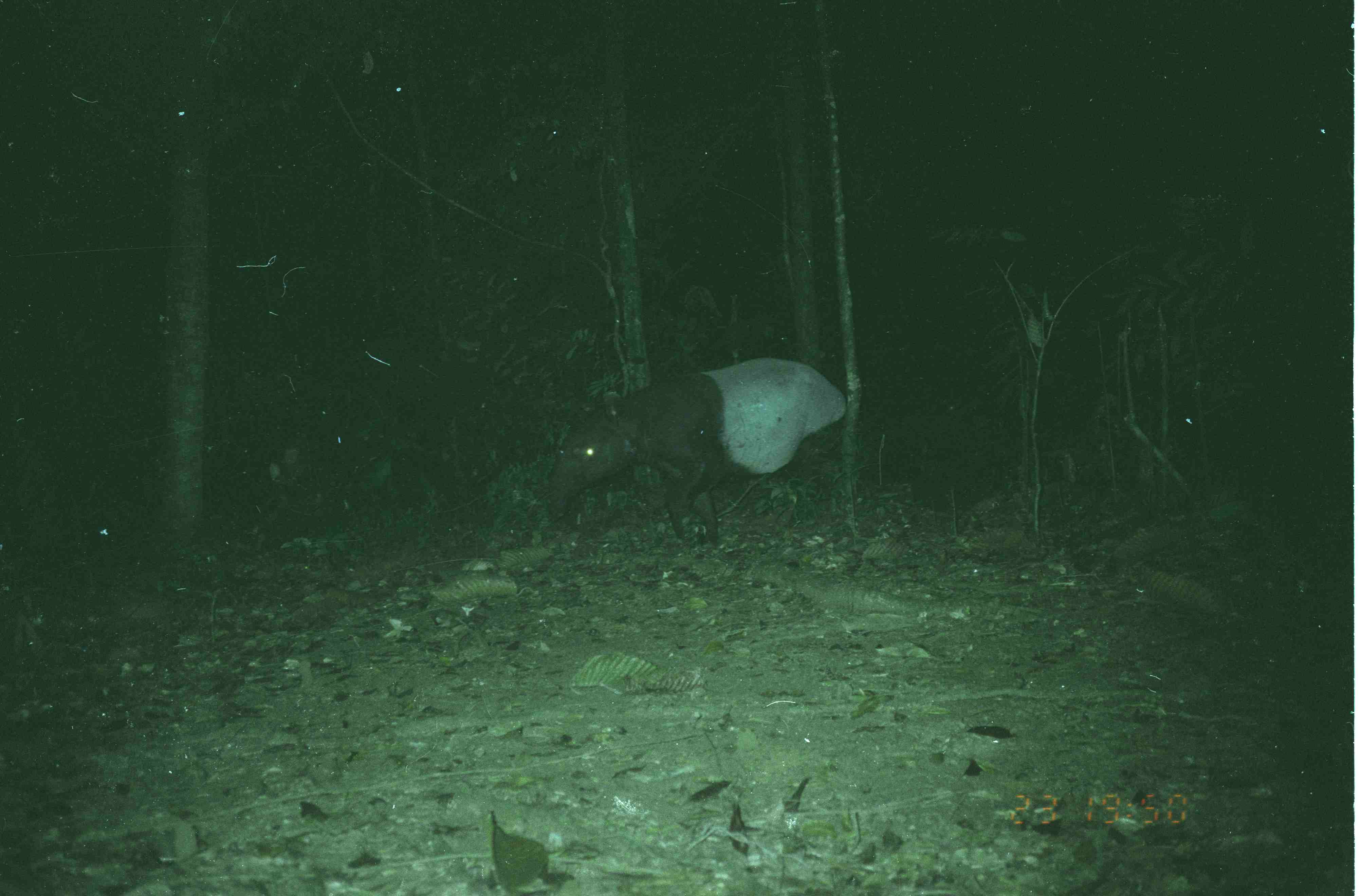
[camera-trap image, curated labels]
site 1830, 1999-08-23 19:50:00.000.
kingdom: Animalia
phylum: Chordata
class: Mammalia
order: Perissodactyla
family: Tapiridae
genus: Tapirus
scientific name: Tapirus indicus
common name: malayan tapir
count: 1